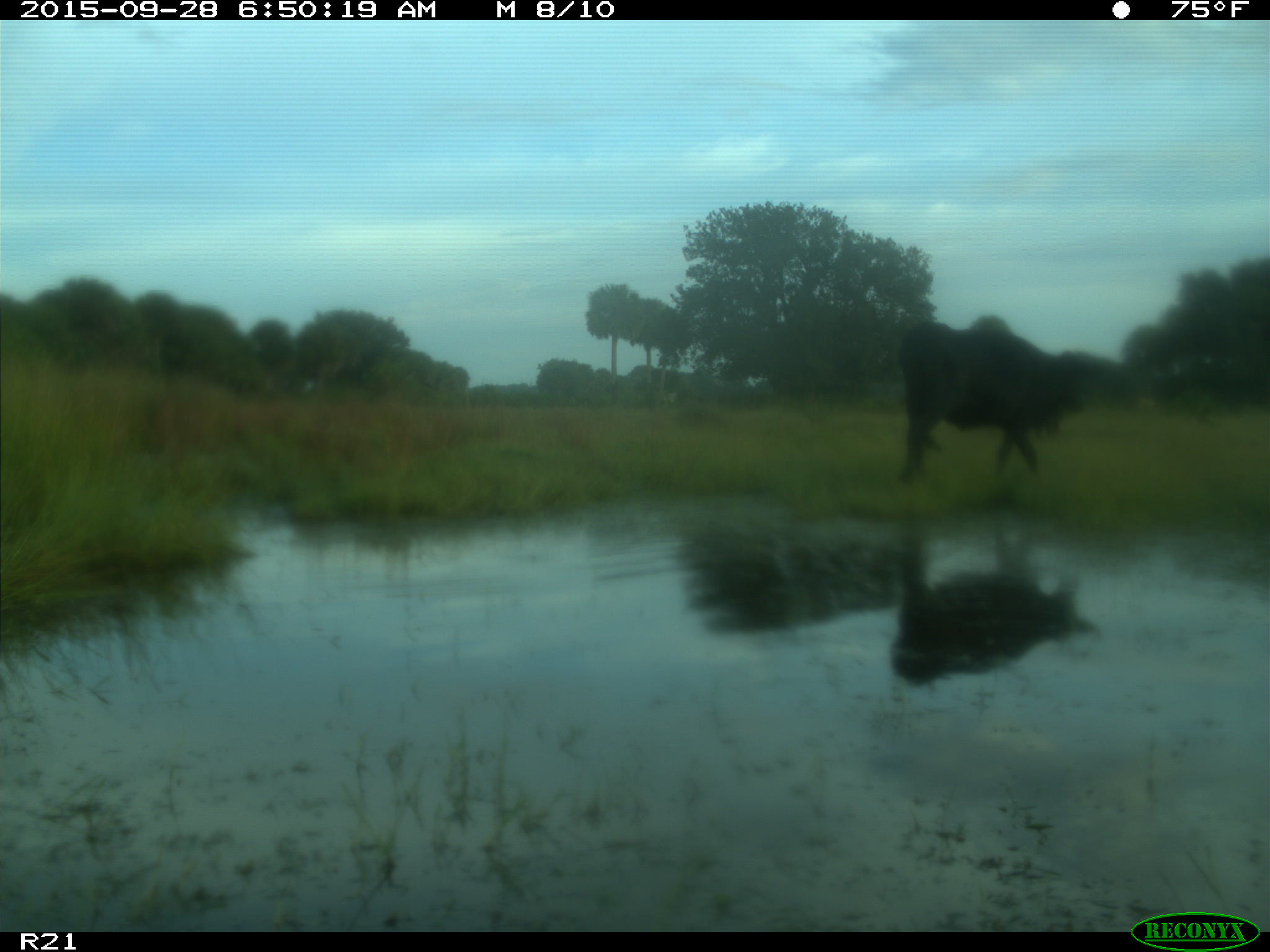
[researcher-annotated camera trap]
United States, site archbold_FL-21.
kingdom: Animalia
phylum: Chordata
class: Mammalia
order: Artiodactyla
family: Bovidae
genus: Bos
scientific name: Bos taurus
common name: domestic cow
Bos taurus (domestic cow).